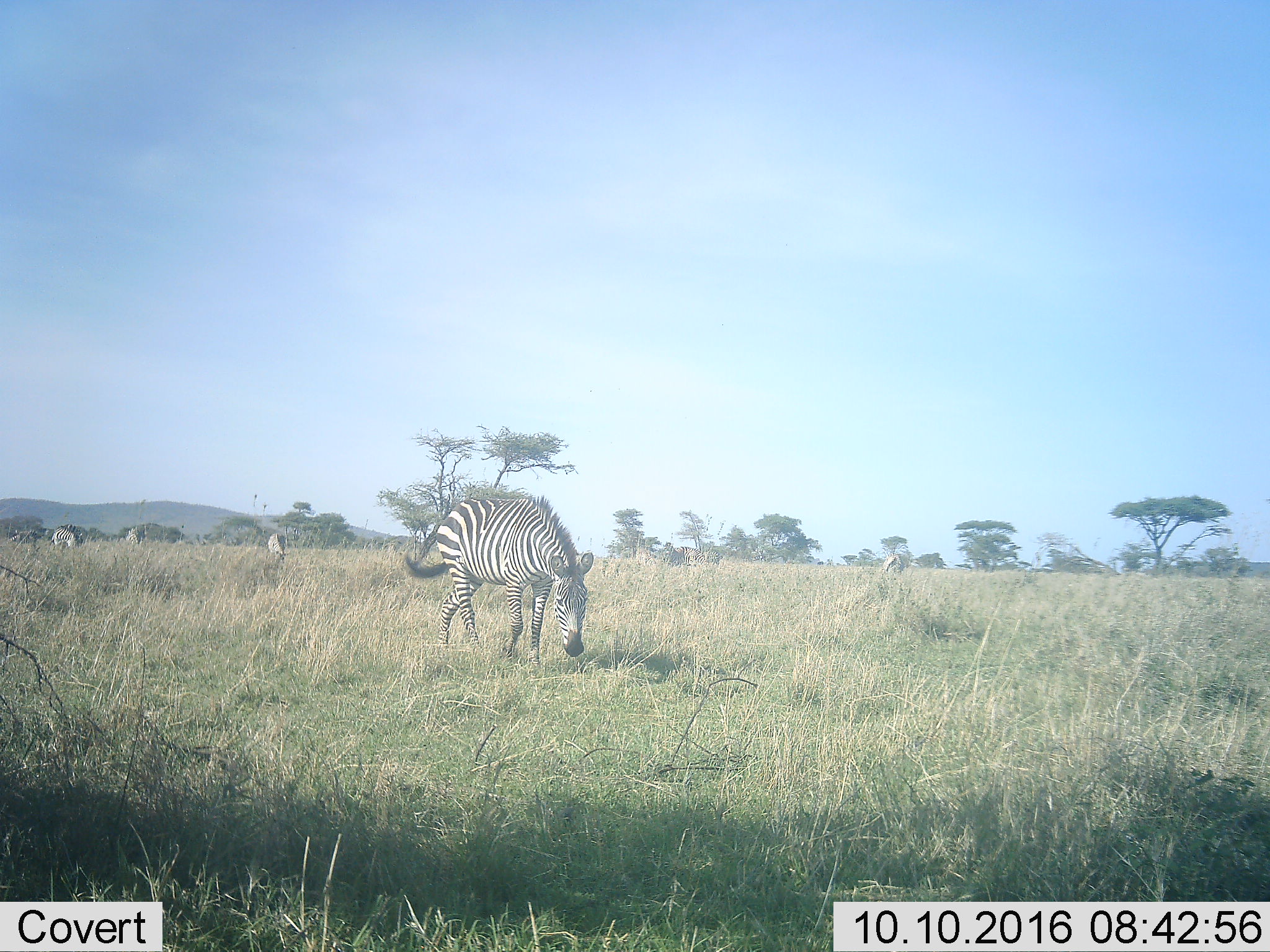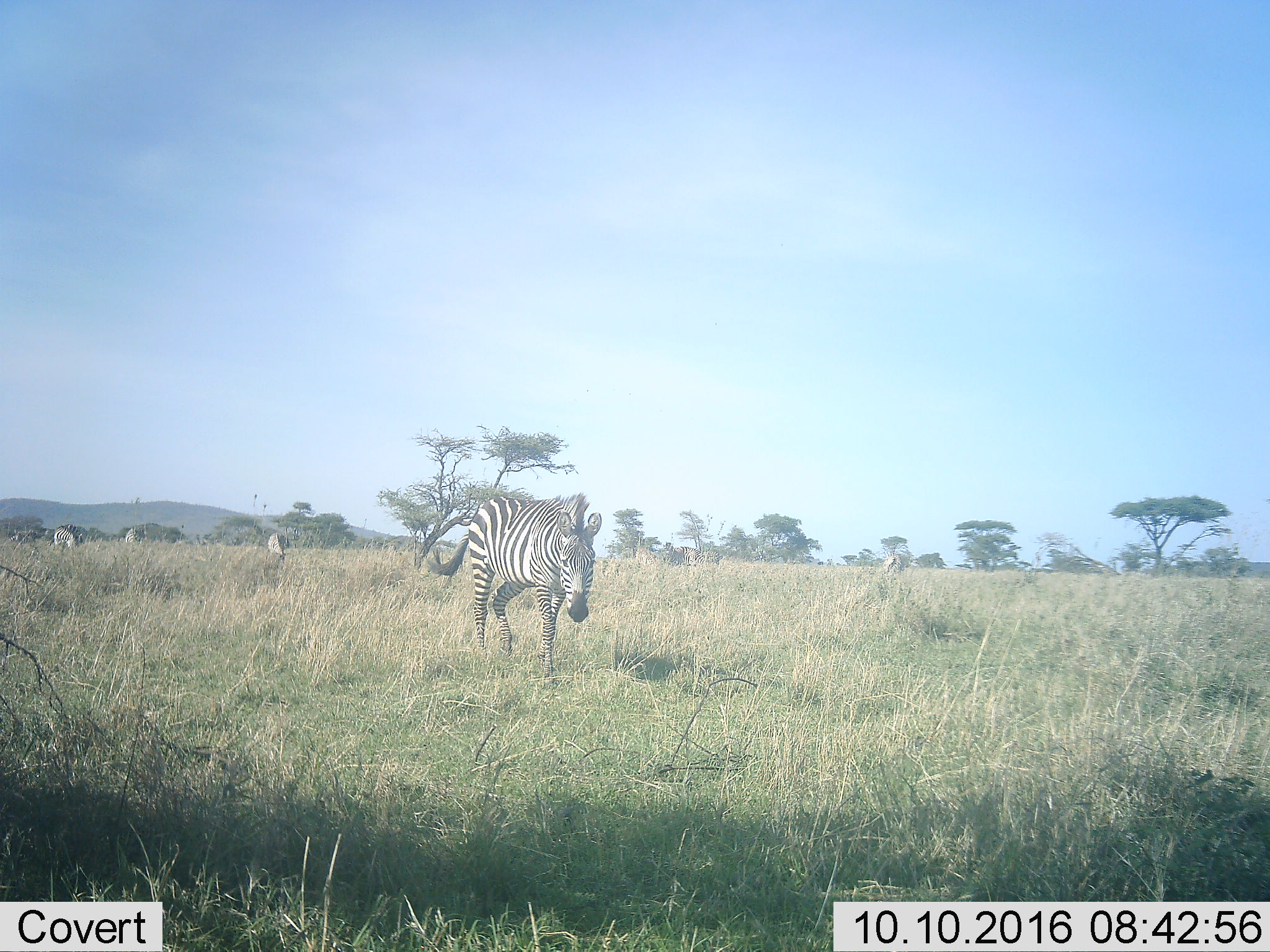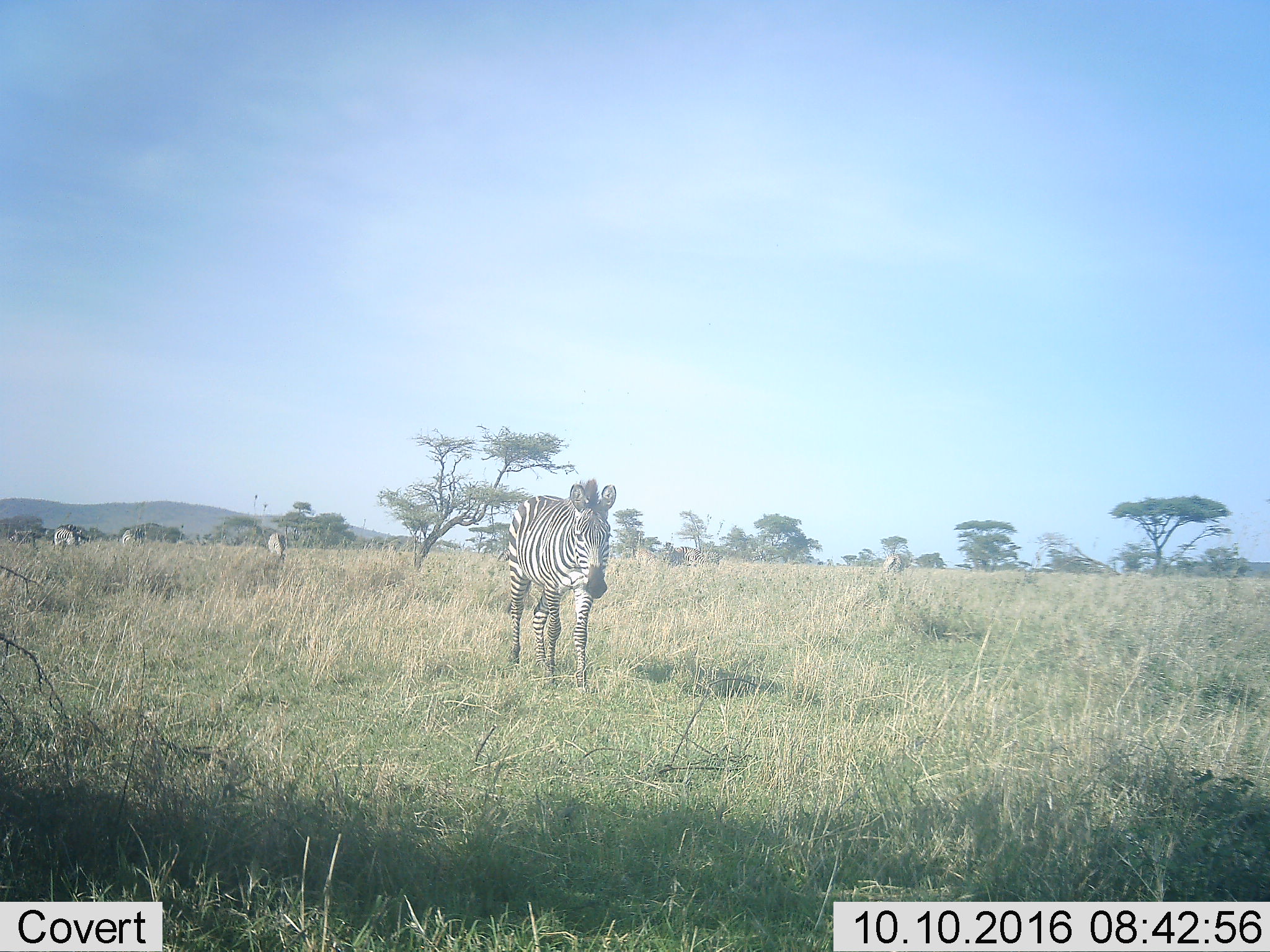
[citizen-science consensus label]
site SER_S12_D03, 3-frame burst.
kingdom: Animalia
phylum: Chordata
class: Mammalia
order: Perissodactyla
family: Equidae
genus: Equus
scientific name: Equus quagga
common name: plains zebra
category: zebraplains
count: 6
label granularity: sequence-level